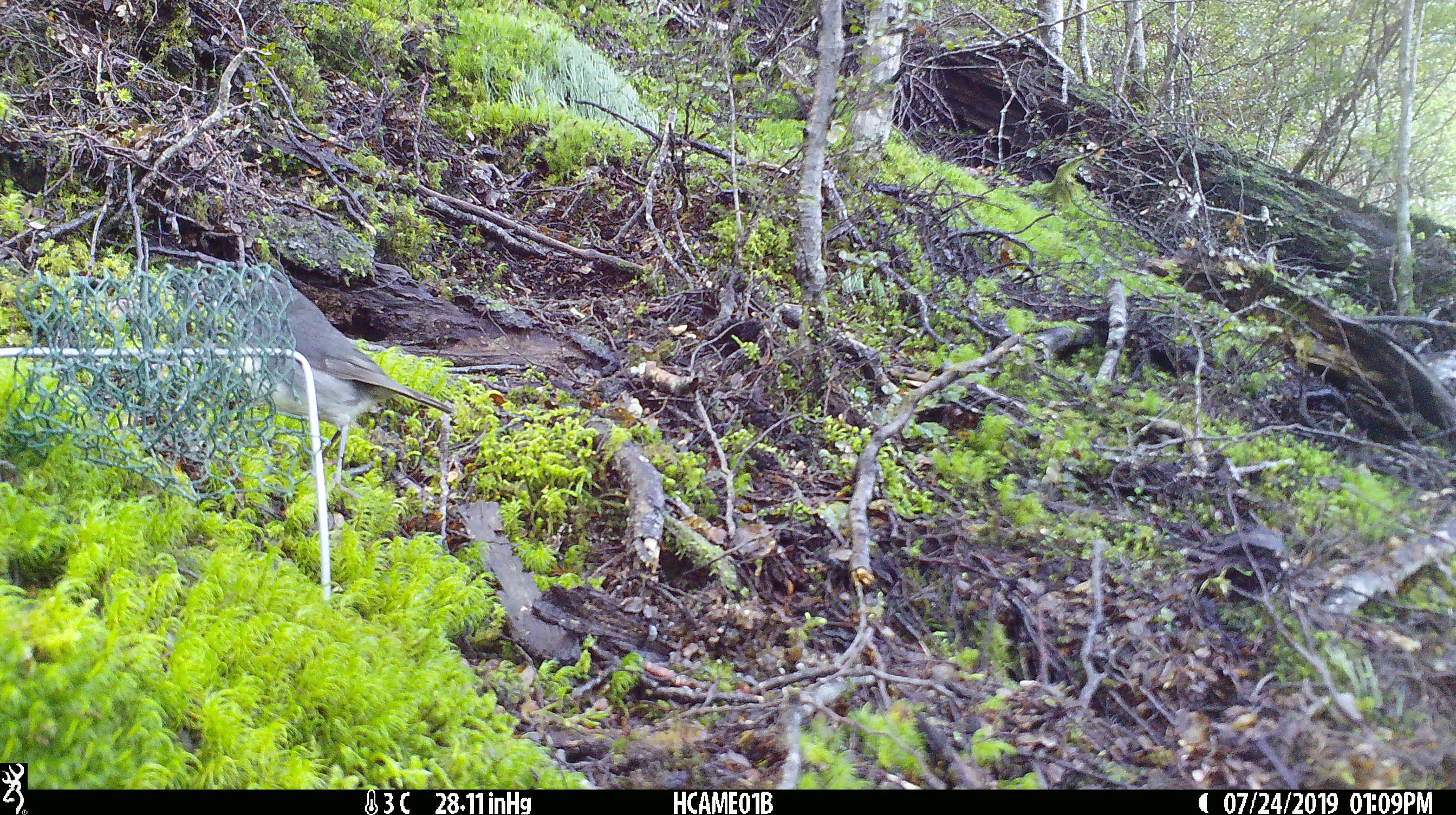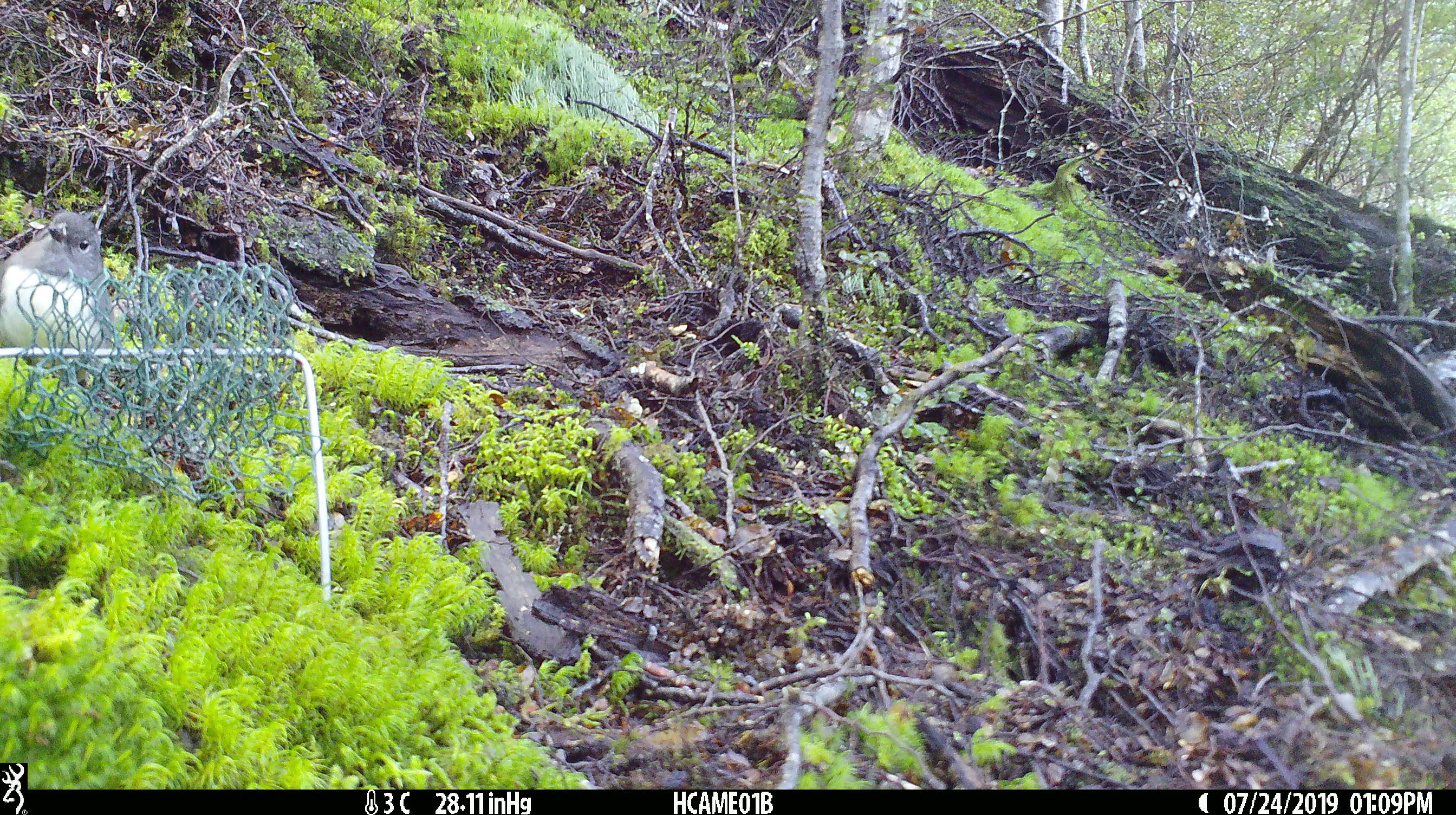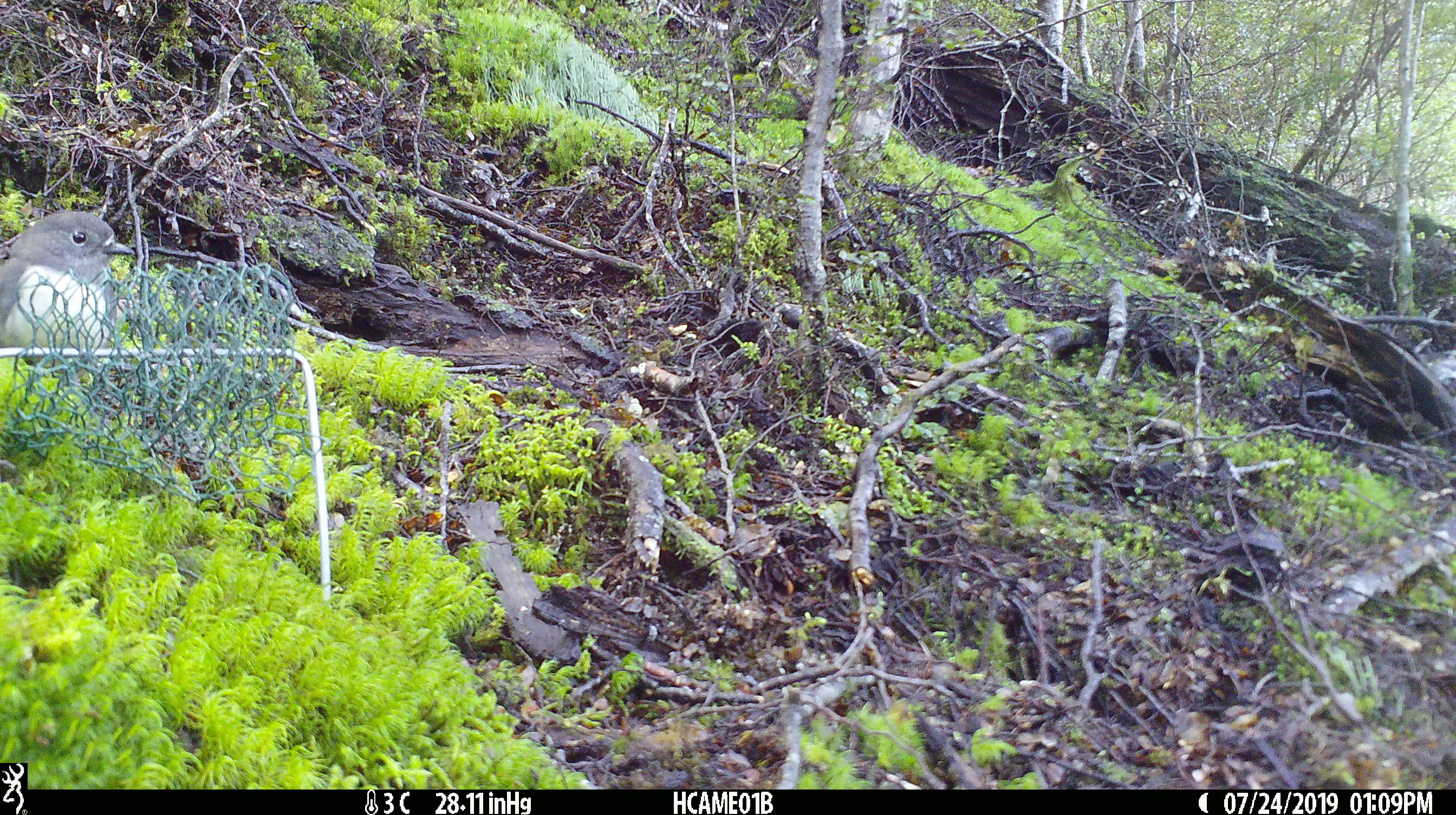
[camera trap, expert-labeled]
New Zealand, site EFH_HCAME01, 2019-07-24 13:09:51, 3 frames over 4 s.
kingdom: Animalia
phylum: Chordata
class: Aves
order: Passeriformes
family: Petroicidae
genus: Petroica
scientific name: Petroica australis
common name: new zealand robin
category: robin